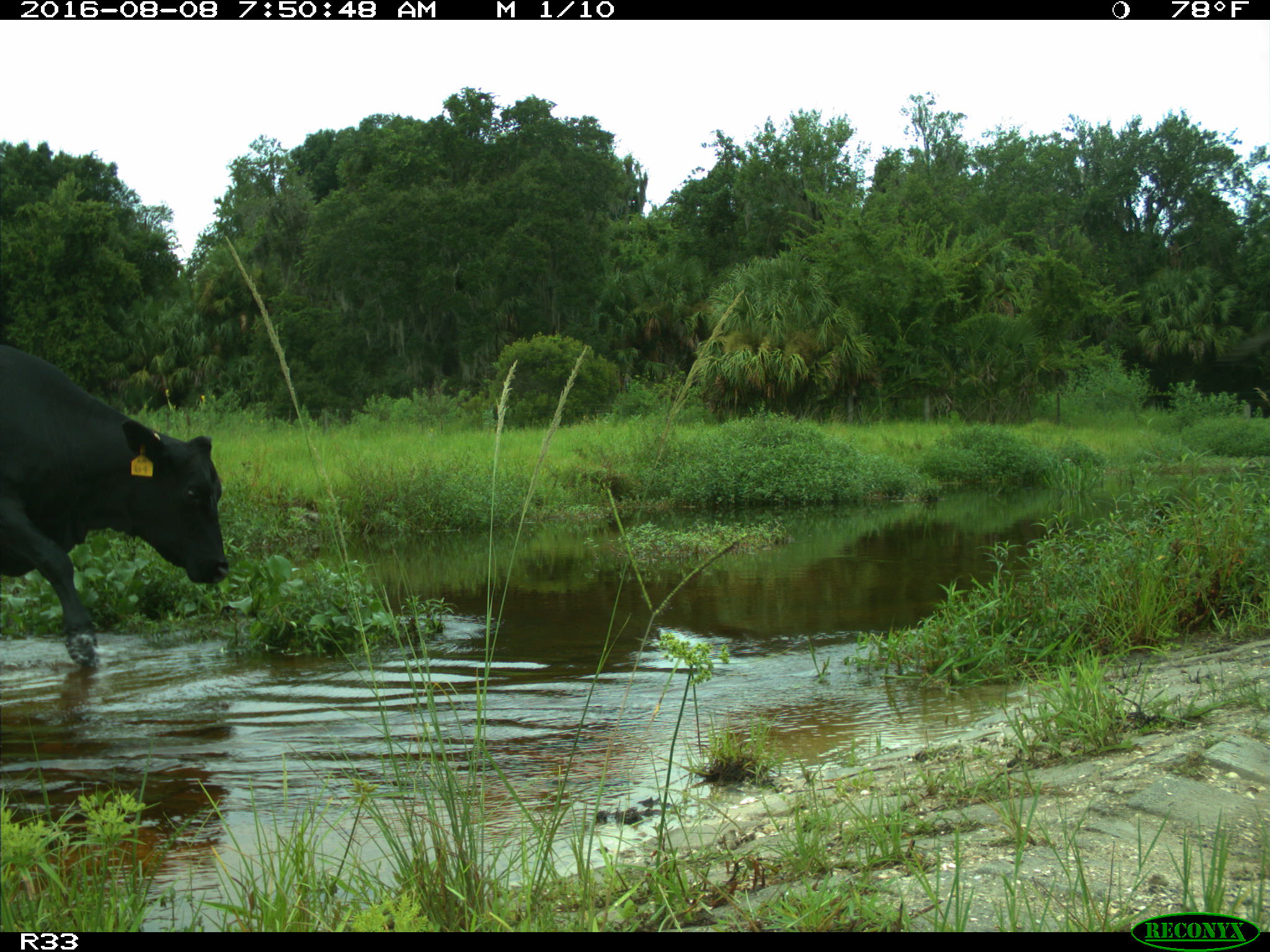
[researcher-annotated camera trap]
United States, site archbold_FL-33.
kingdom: Animalia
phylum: Chordata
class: Mammalia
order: Artiodactyla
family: Bovidae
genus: Bos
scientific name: Bos taurus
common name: domestic cow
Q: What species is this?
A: Bos taurus (domestic cow).